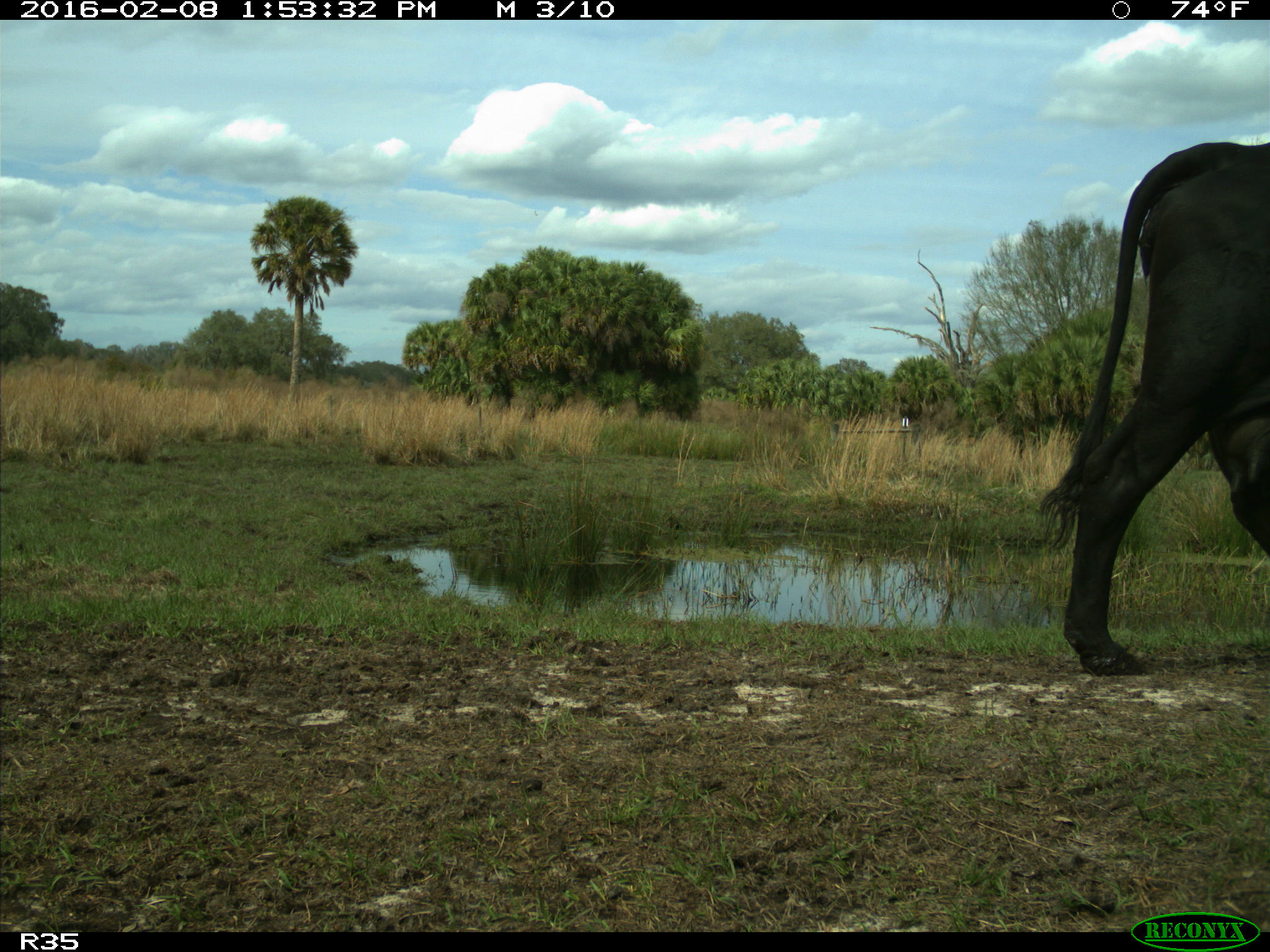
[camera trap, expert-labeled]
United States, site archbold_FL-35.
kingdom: Animalia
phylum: Chordata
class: Mammalia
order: Artiodactyla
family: Bovidae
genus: Bos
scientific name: Bos taurus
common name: domestic cow